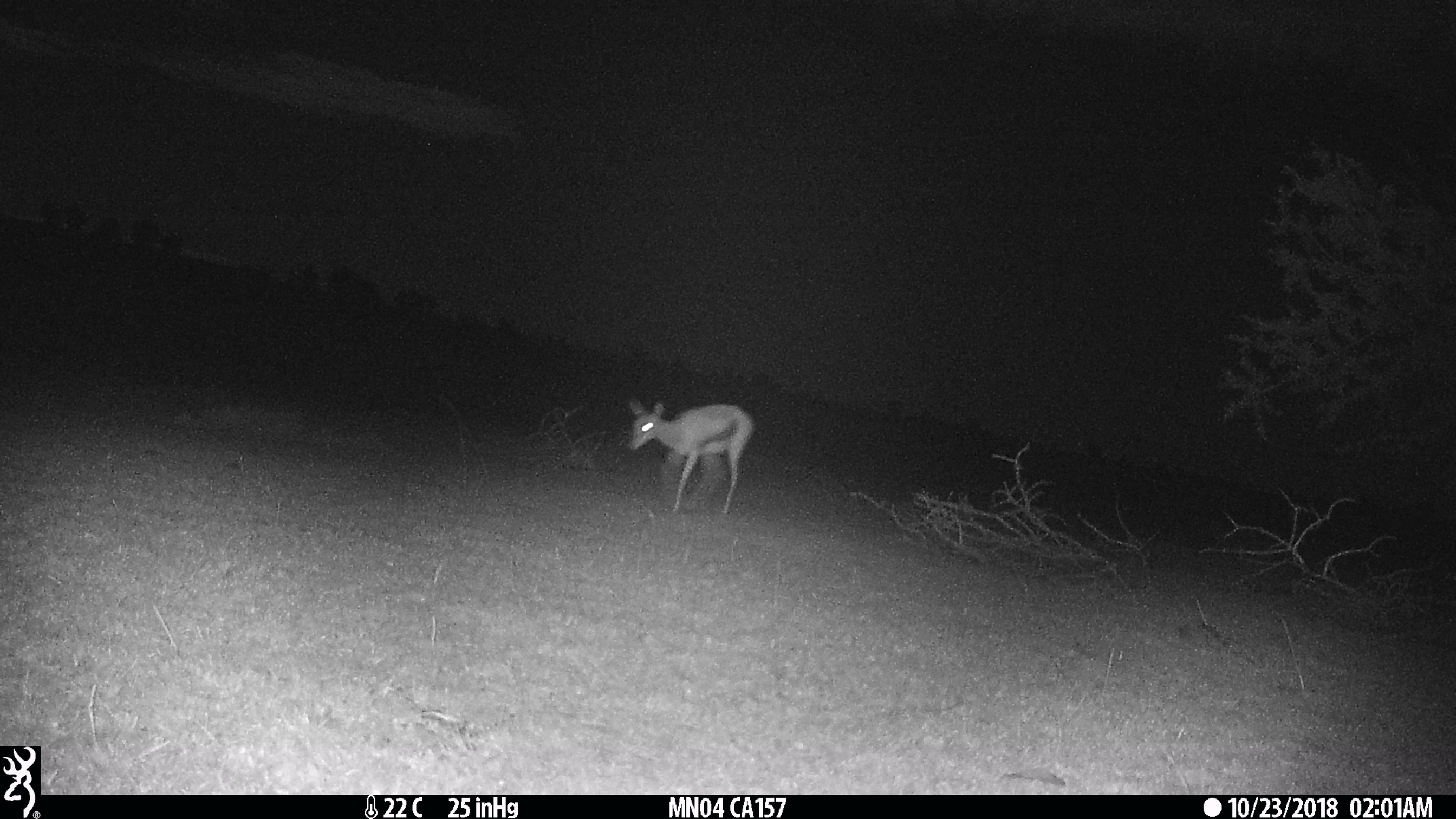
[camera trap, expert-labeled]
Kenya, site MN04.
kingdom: Animalia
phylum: Chordata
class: Mammalia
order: Artiodactyla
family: Bovidae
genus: Eudorcas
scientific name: Eudorcas thomsonii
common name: thomon's gazelle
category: gazelle thomsons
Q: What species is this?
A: Gazelle thomsons (thomon's gazelle) (Eudorcas thomsonii).